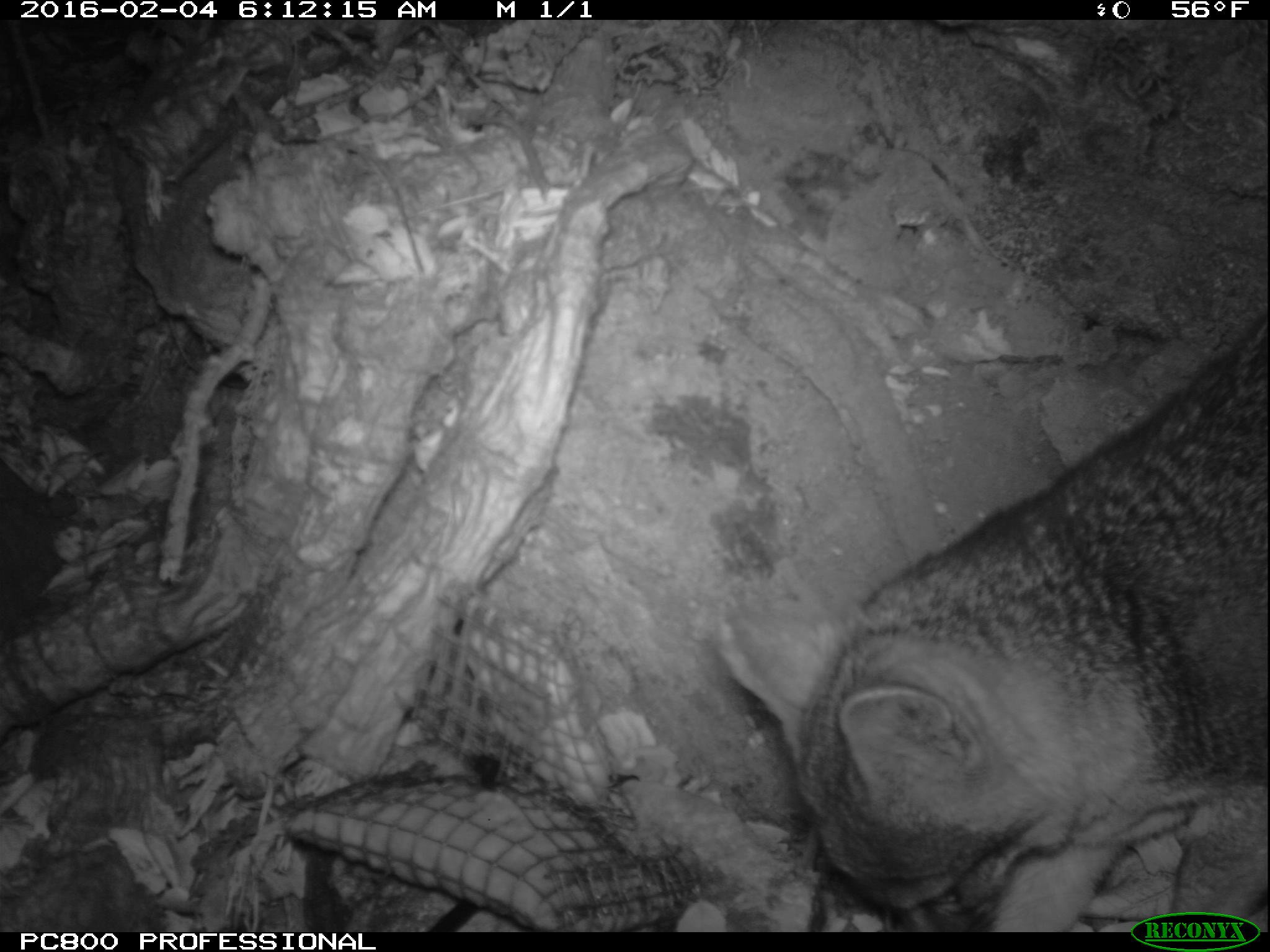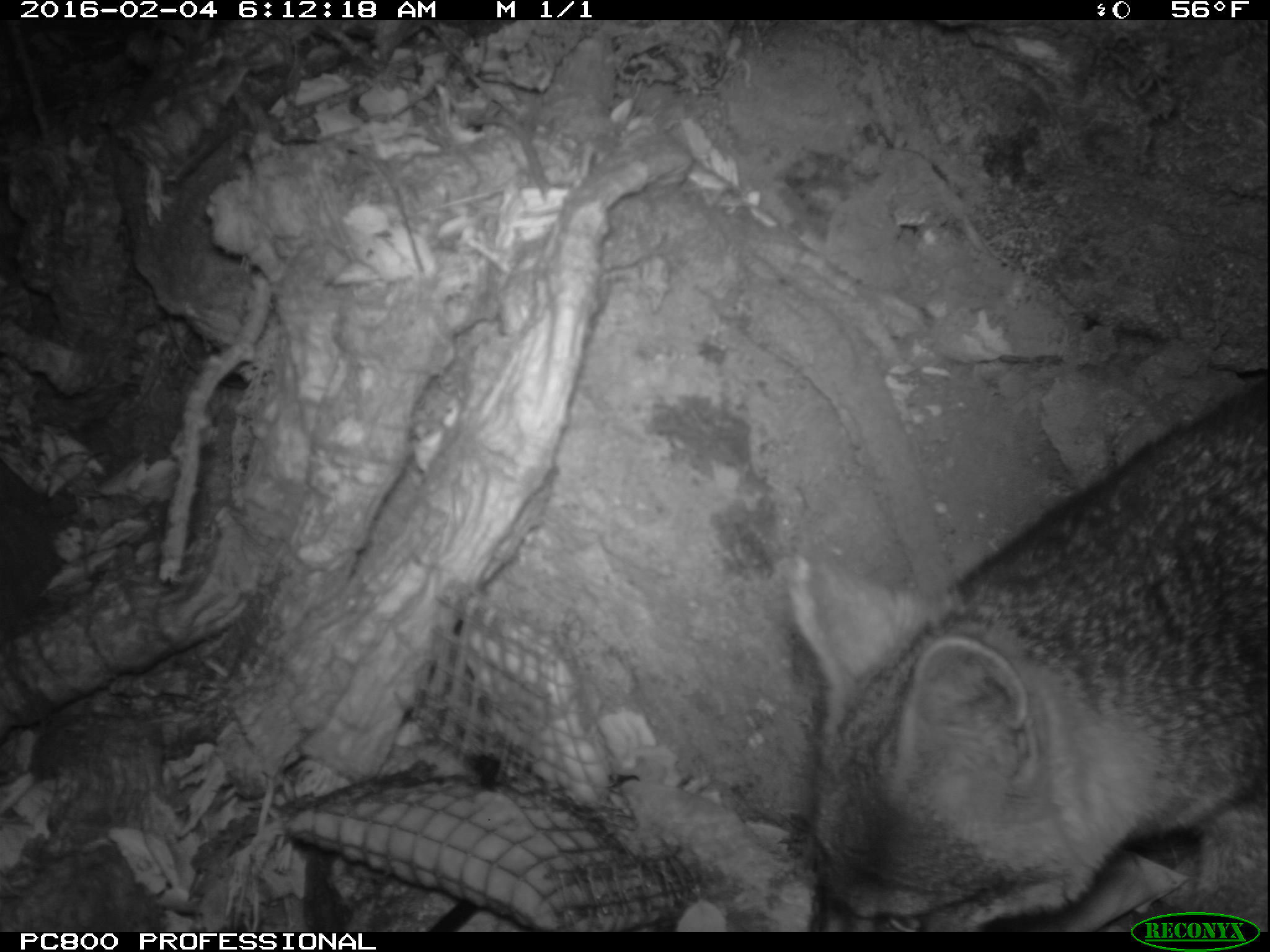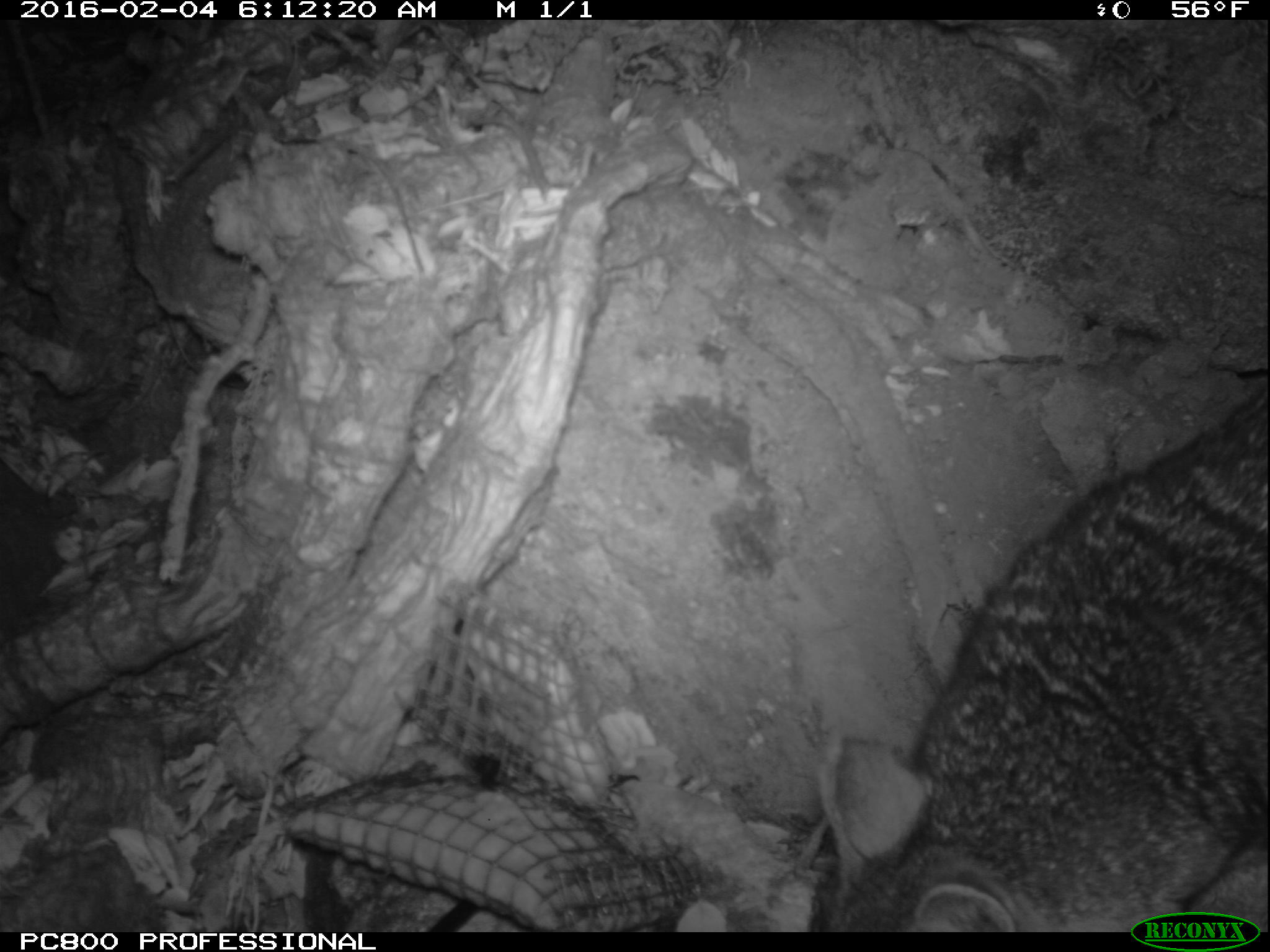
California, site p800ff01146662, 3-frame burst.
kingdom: Animalia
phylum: Chordata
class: Mammalia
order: Carnivora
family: Canidae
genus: Urocyon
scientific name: Urocyon littoralis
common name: island fox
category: fox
Fox (island fox) (Urocyon littoralis).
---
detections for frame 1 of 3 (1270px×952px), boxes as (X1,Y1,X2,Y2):
fox: (717,314,1268,932)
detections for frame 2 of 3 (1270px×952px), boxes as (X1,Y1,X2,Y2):
fox: (786,389,1268,932)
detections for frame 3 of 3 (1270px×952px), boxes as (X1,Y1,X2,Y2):
fox: (807,403,1269,931)